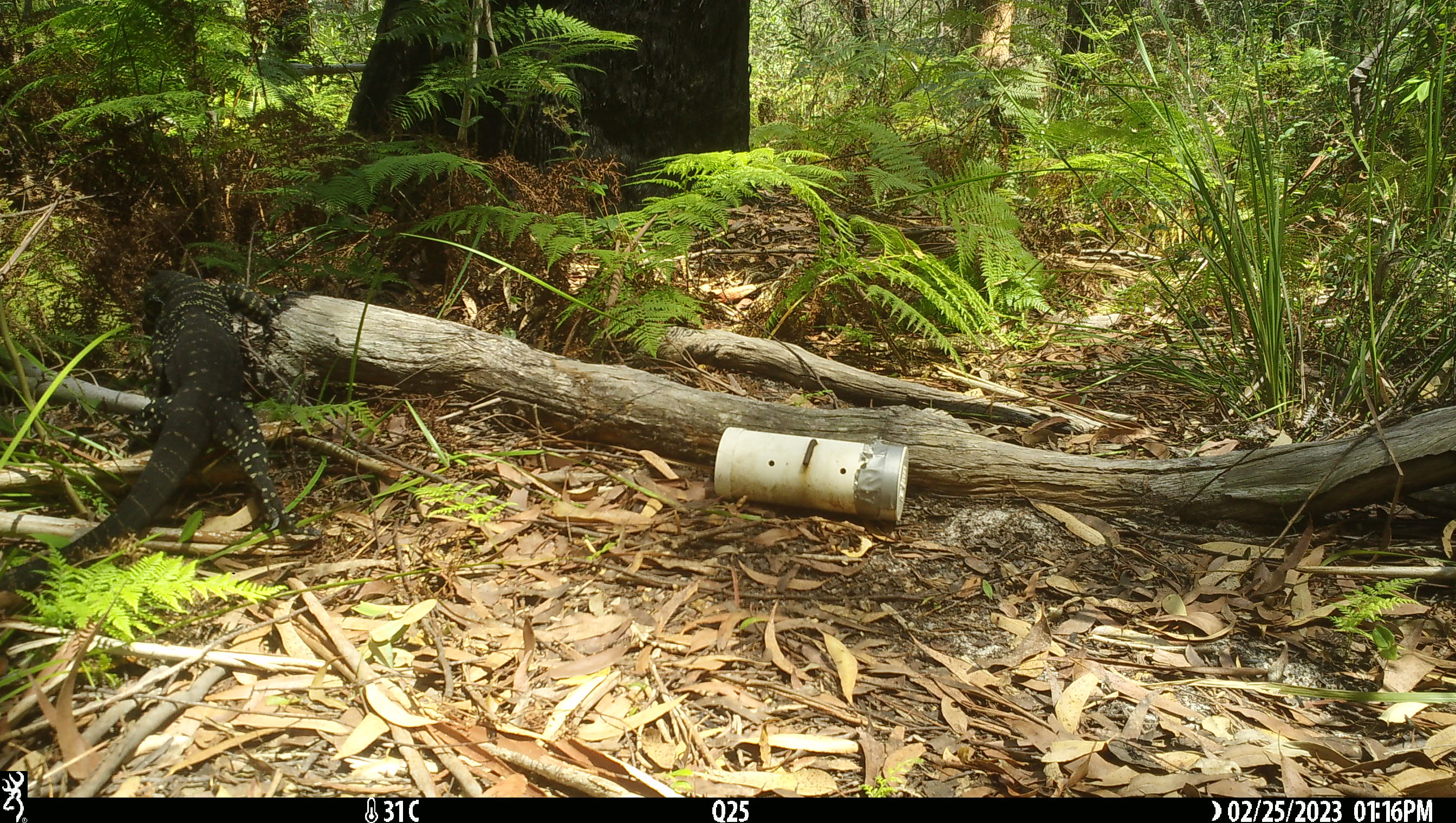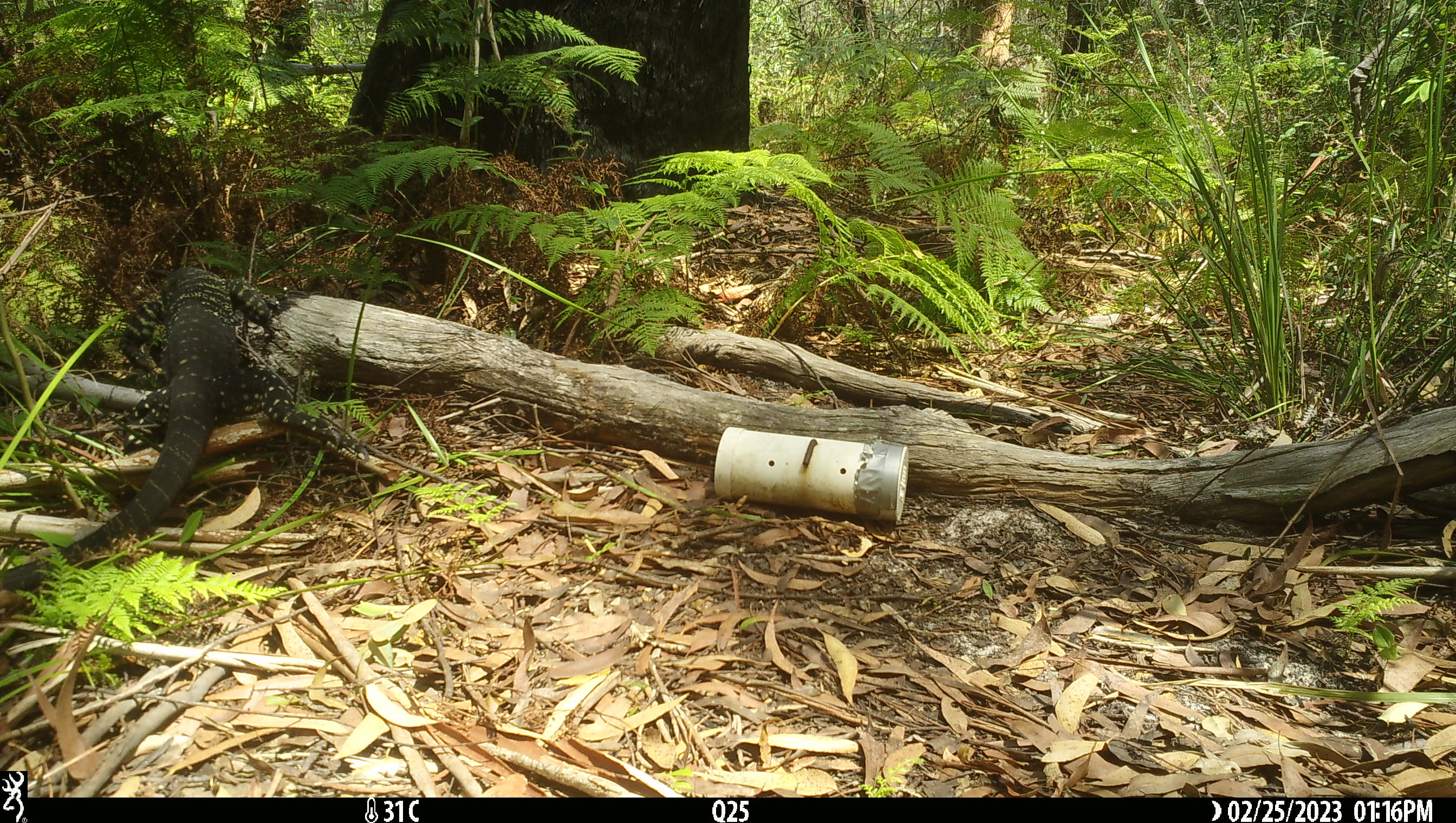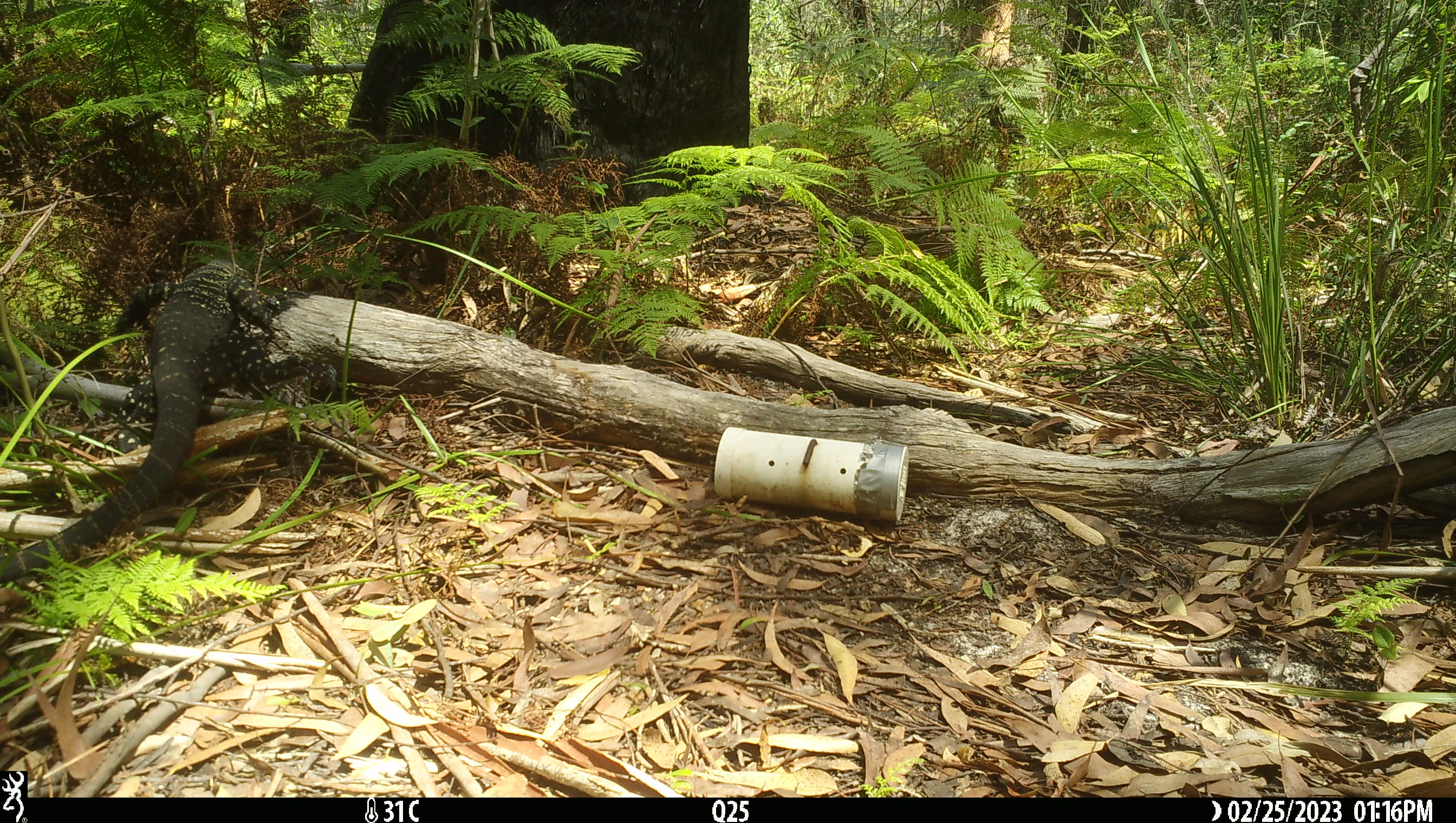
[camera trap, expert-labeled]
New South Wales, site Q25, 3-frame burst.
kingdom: Animalia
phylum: Chordata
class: Reptilia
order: Squamata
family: Varanidae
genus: Varanus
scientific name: Varanus varius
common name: lace monitor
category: goanna